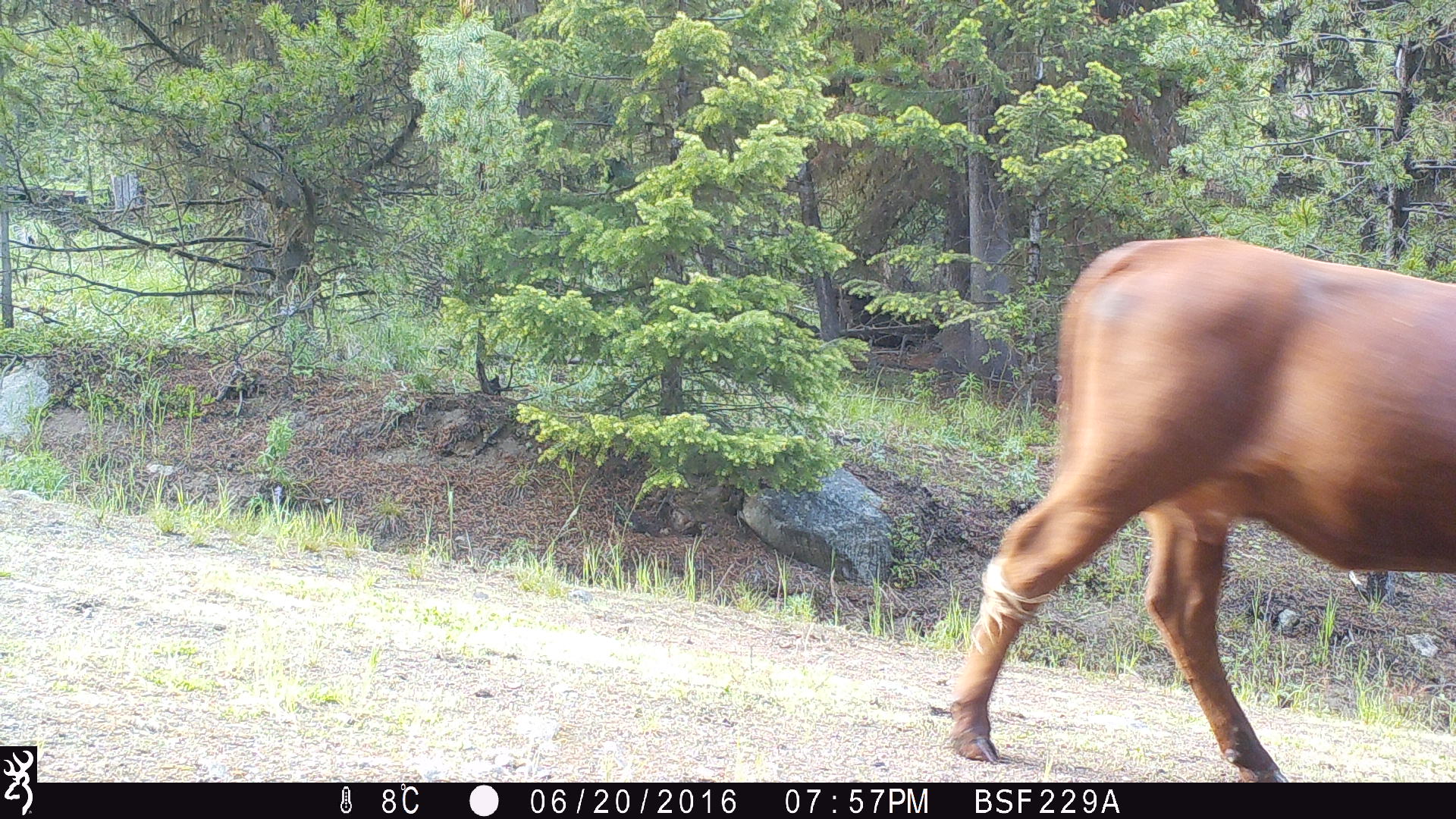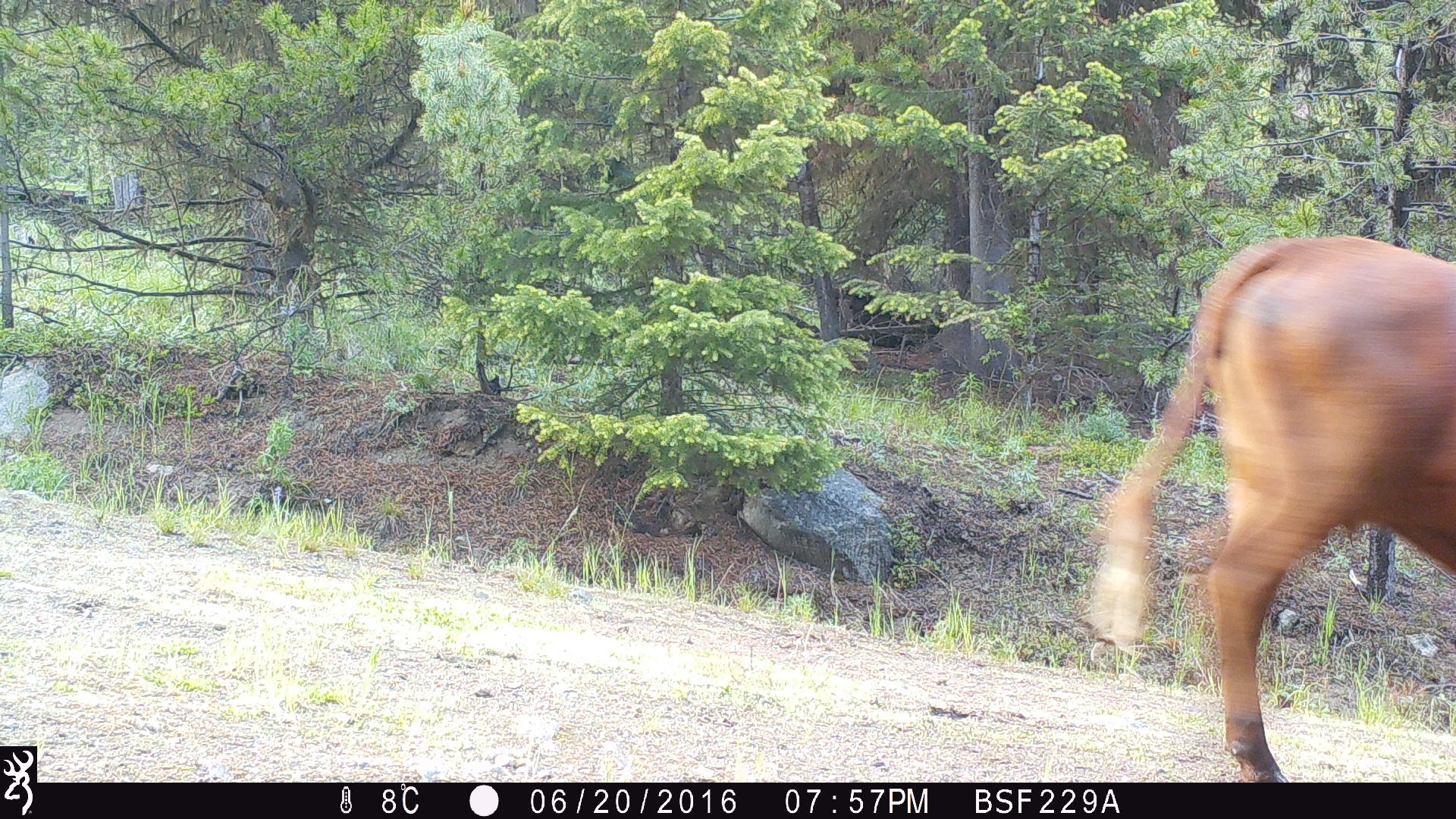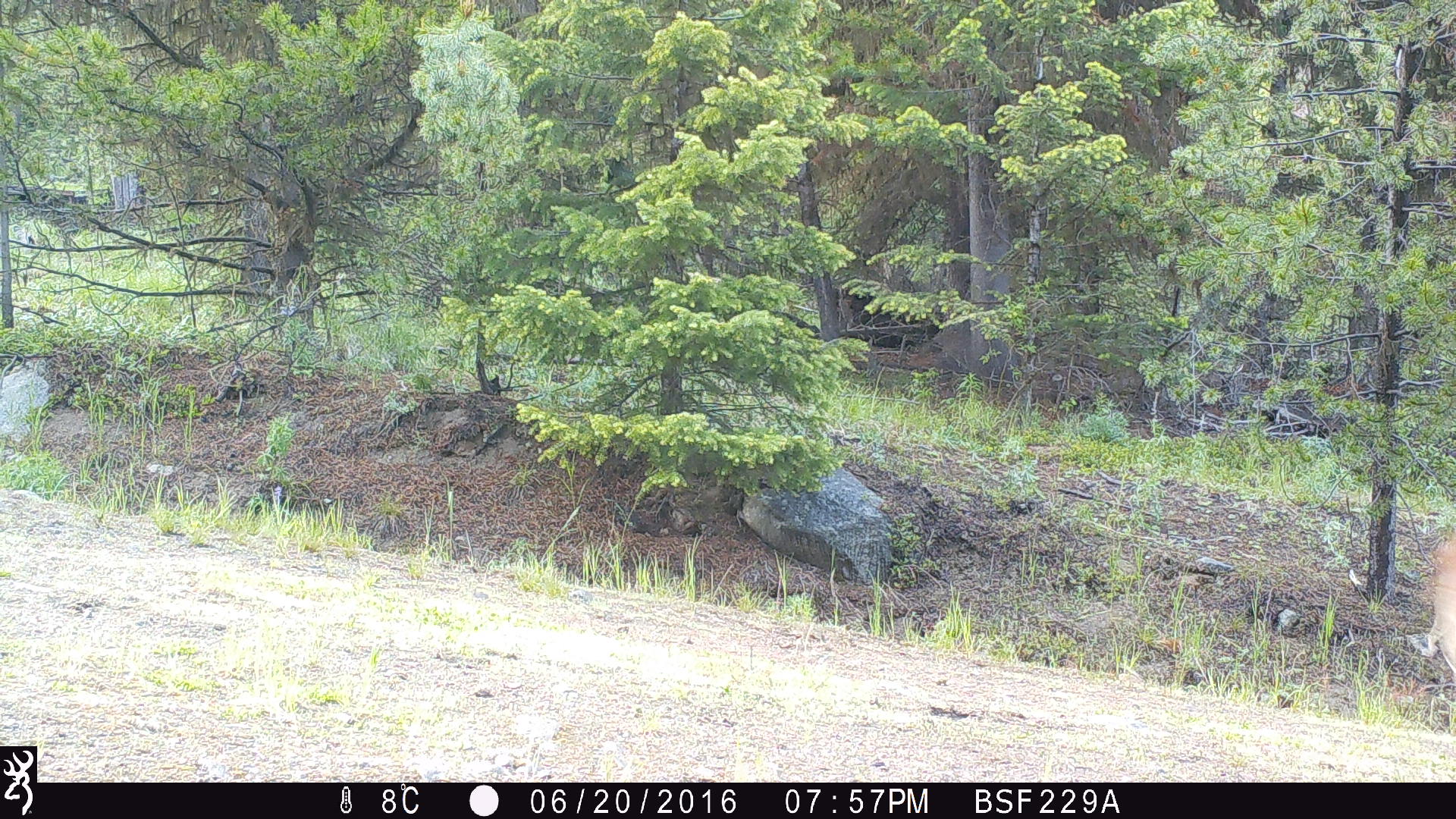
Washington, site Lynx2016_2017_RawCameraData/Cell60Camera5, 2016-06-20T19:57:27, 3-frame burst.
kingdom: Animalia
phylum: Chordata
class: Mammalia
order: Artiodactyla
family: Bovidae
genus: Bos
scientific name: Bos taurus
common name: domestic cattle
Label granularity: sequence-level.